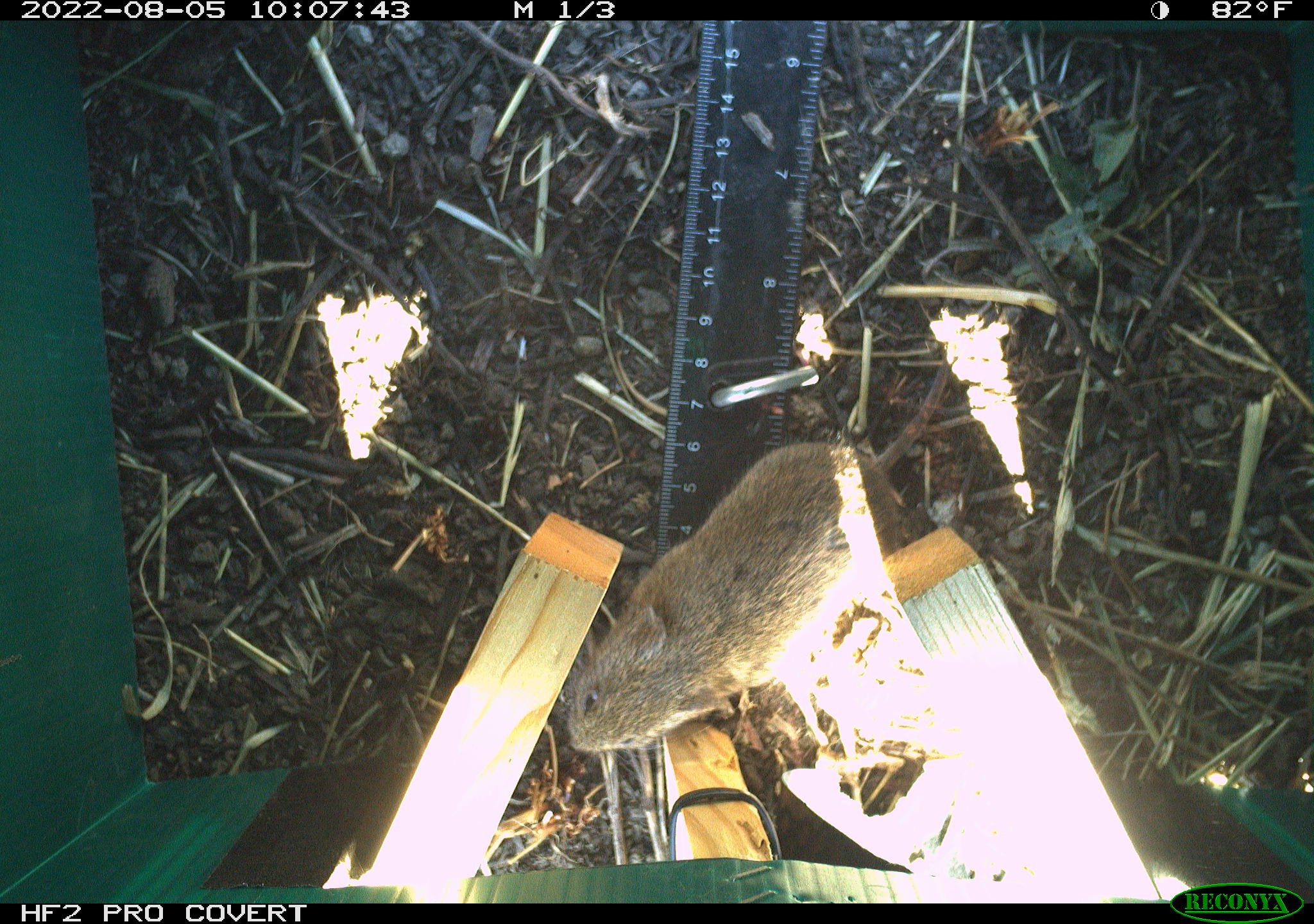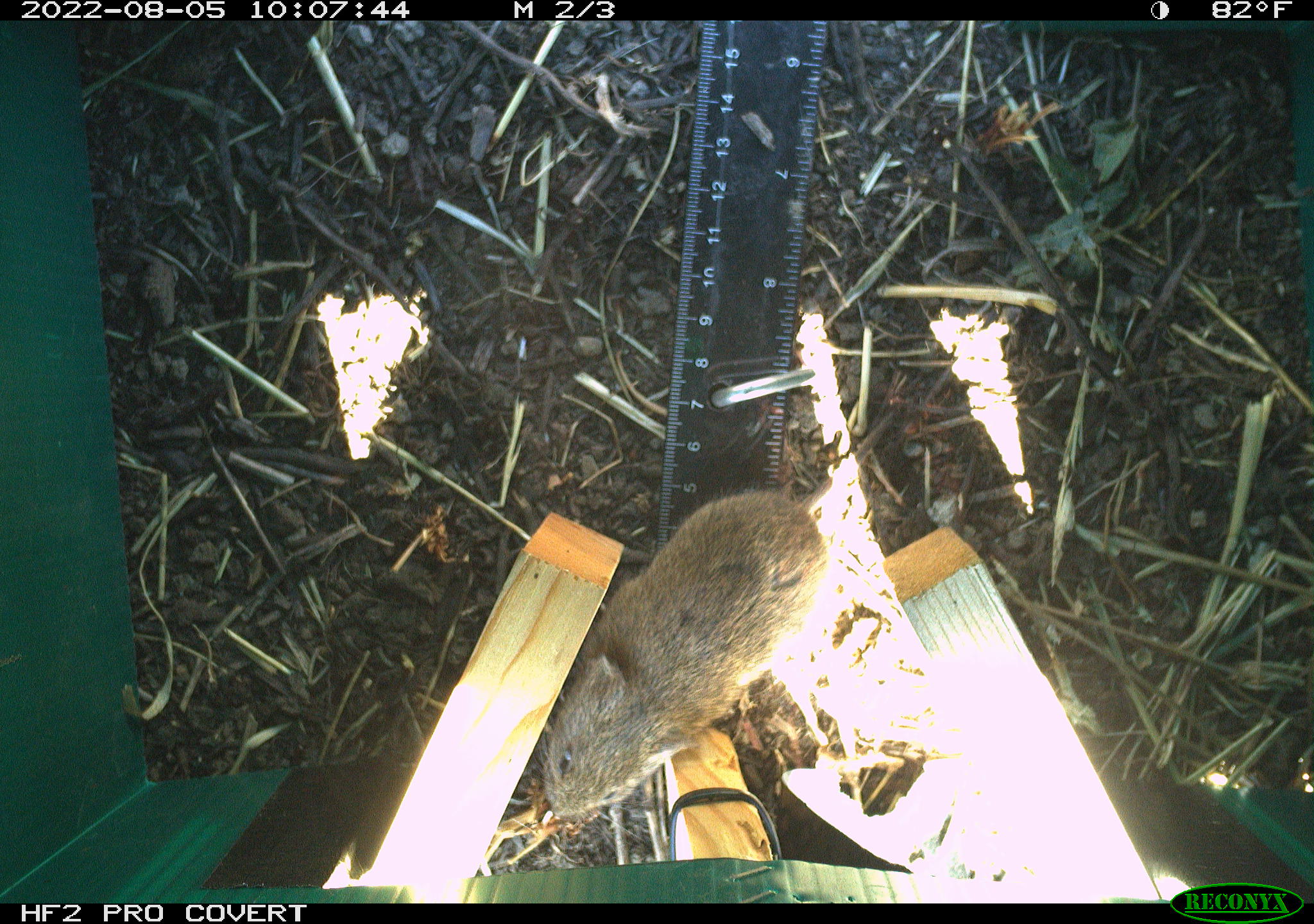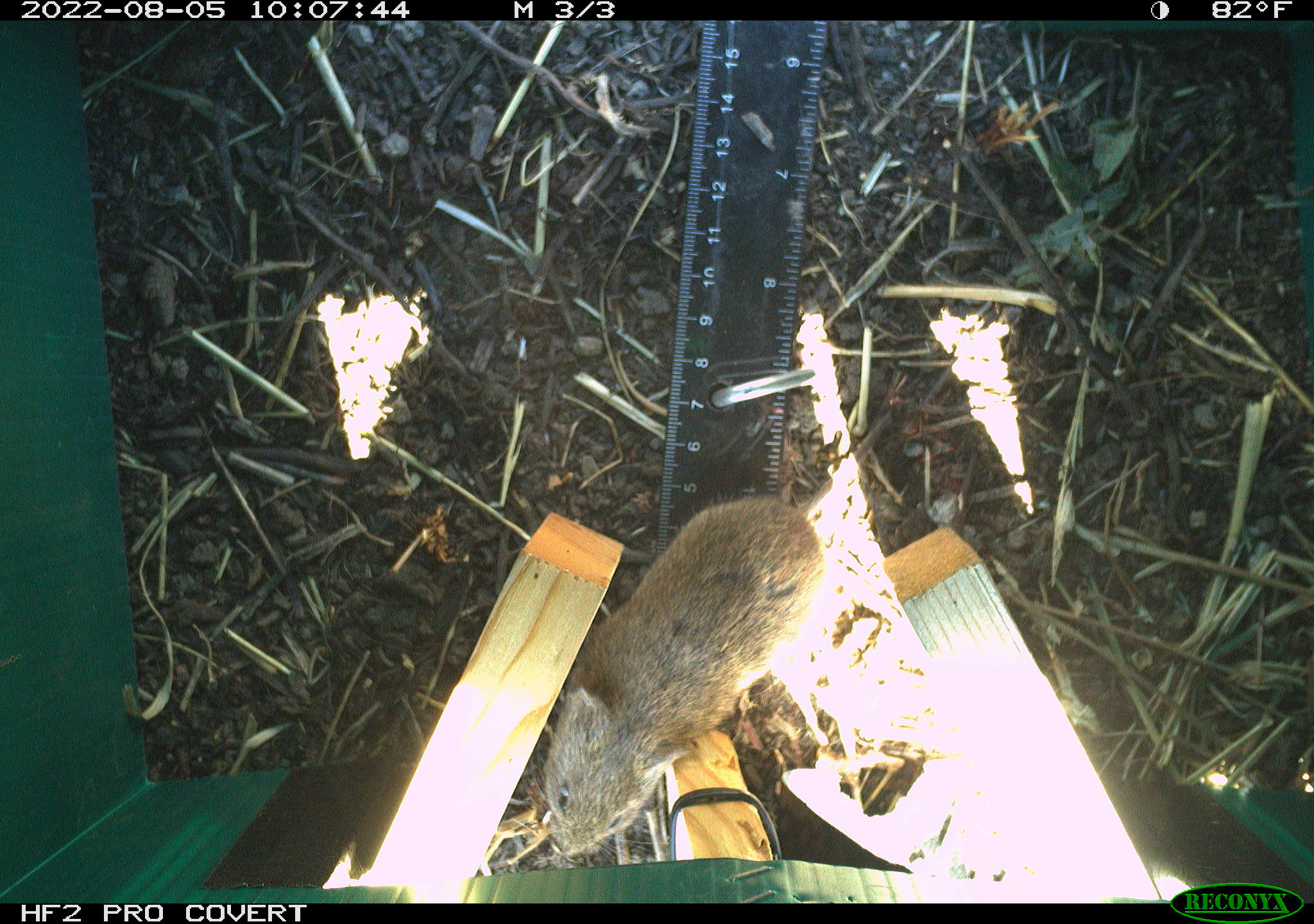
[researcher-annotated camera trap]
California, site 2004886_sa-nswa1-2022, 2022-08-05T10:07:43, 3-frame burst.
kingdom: Animalia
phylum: Chordata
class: Mammalia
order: Rodentia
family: Cricetidae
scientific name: Cricetidae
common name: hamsters, voles, lemmings, and allies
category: cricetidae family